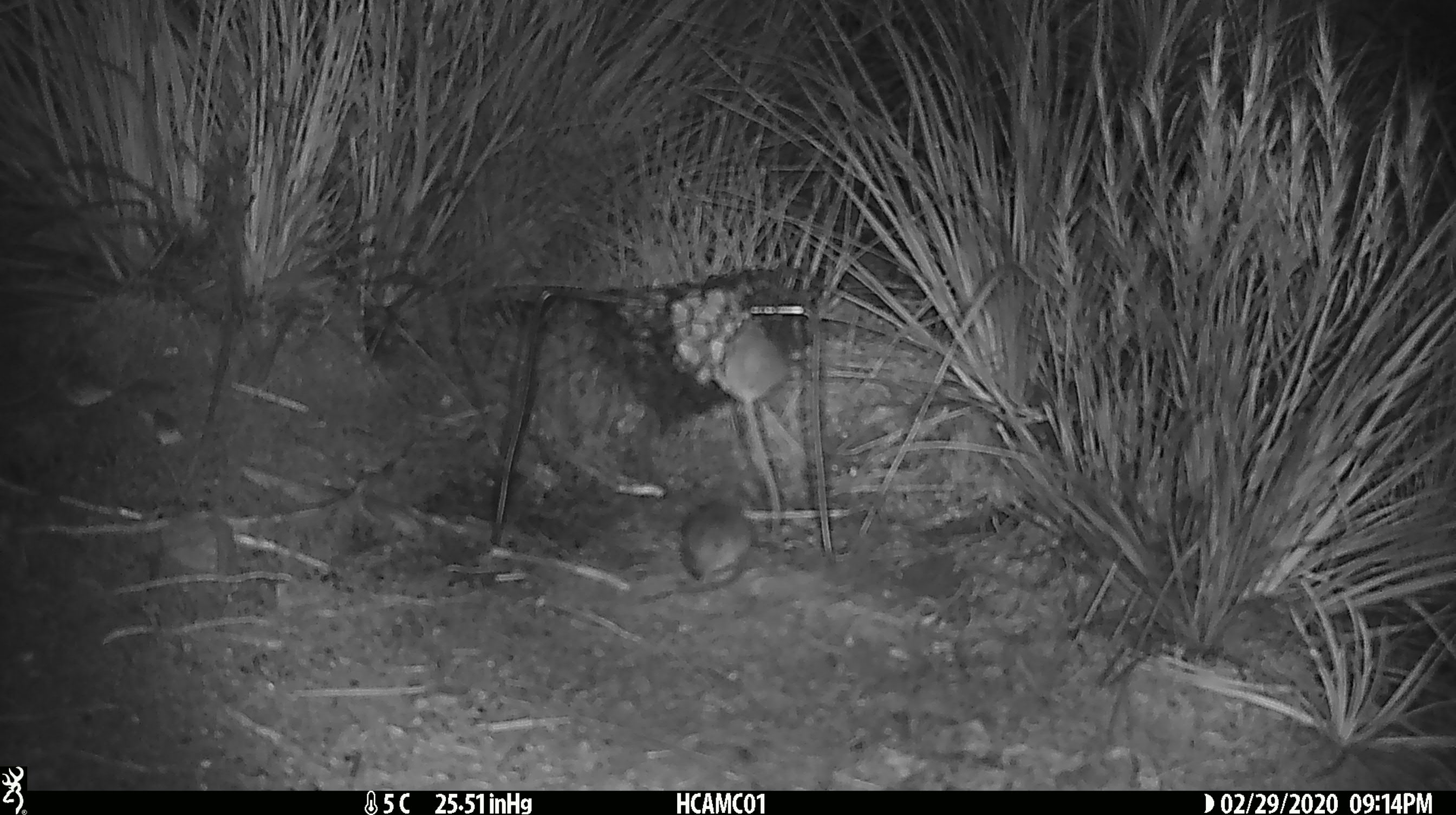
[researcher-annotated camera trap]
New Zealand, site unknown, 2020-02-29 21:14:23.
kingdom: Animalia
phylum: Chordata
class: Mammalia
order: Rodentia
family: Muridae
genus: Mus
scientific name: Mus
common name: mouse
Mouse (Mus).